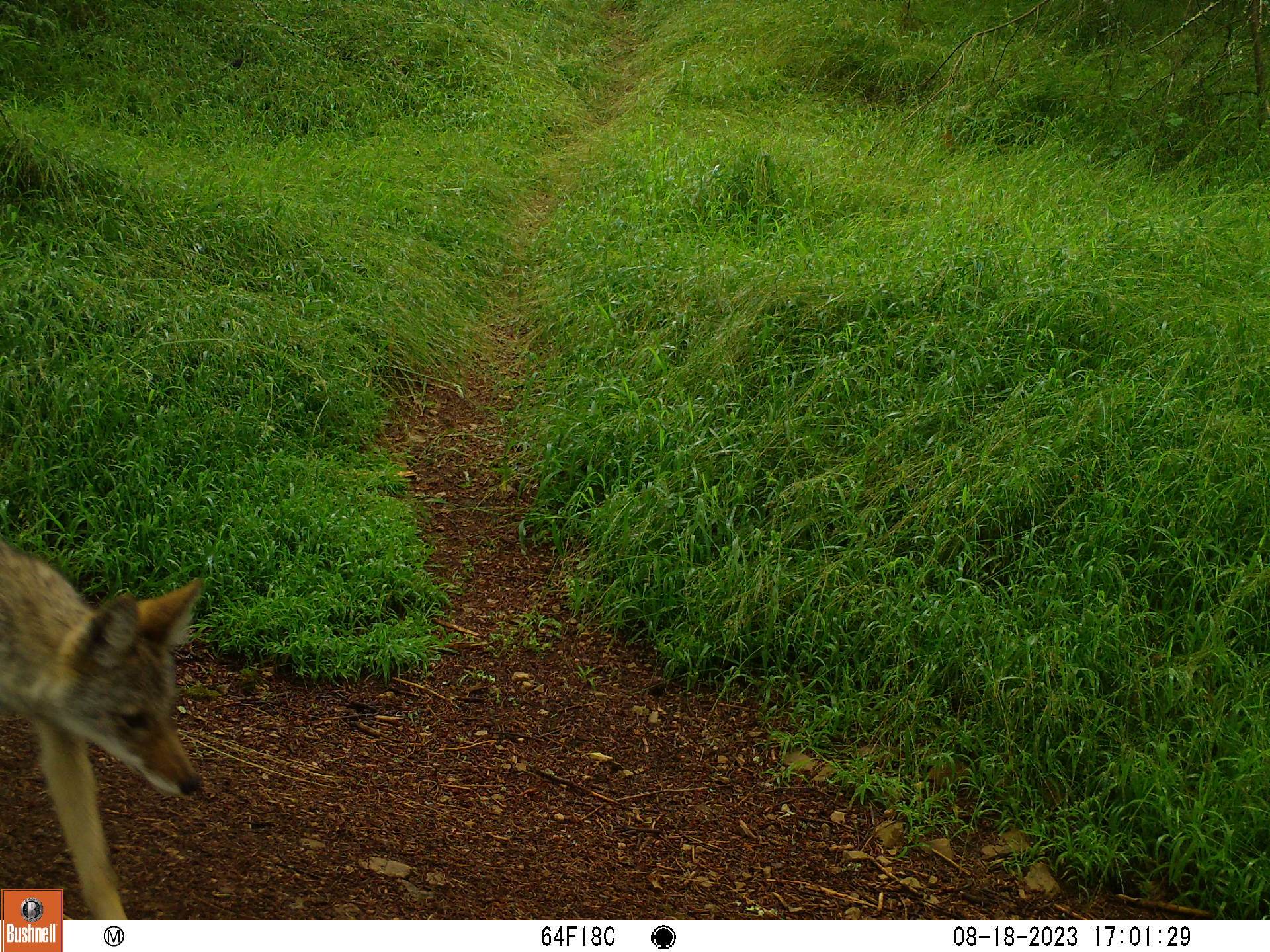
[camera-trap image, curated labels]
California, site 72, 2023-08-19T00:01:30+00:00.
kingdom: Animalia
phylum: Chordata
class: Mammalia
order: Carnivora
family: Canidae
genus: Canis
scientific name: Canis latrans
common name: coyote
Coyote (Canis latrans).